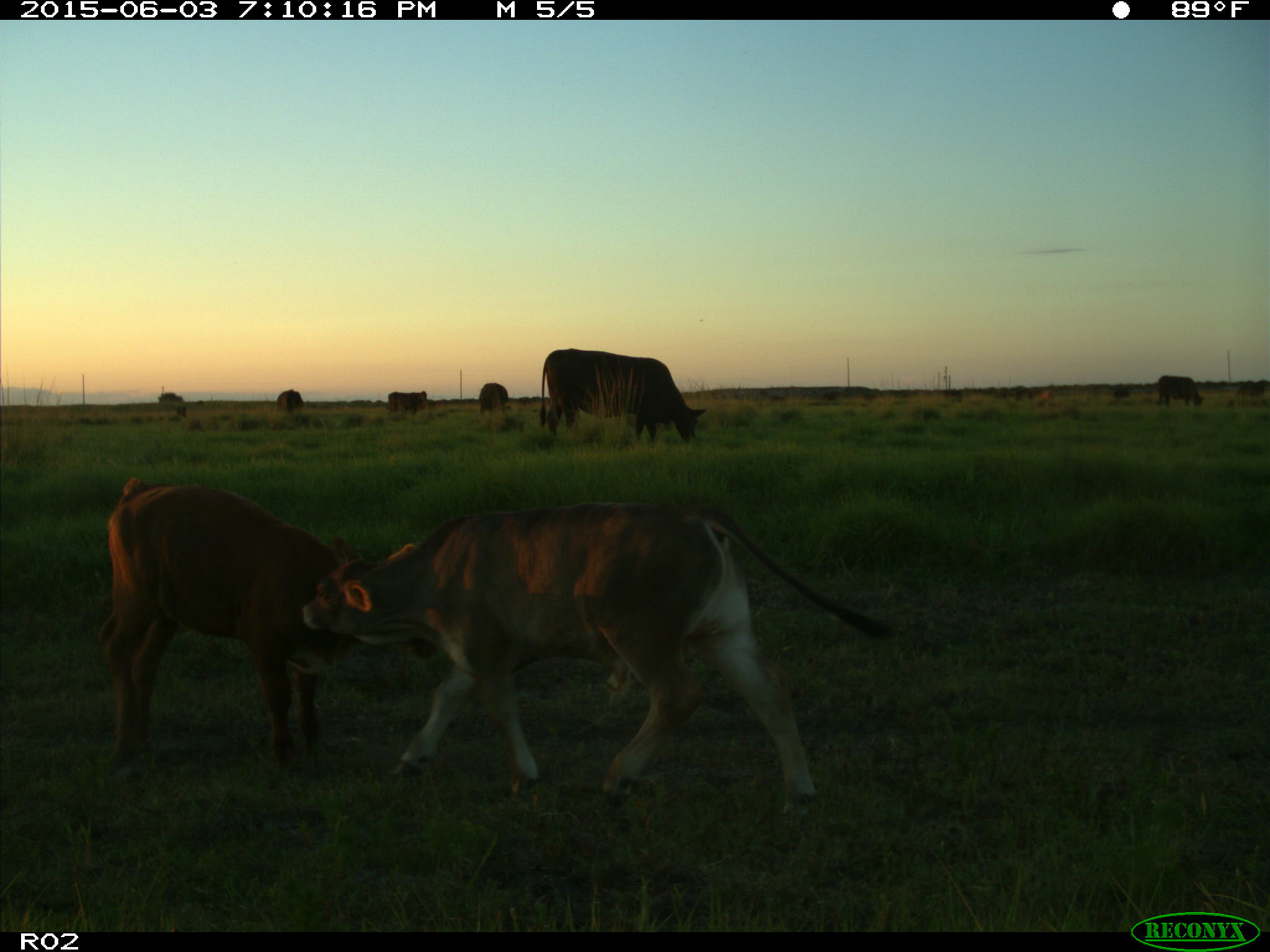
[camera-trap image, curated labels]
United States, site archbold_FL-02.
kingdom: Animalia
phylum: Chordata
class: Mammalia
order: Artiodactyla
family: Bovidae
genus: Bos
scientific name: Bos taurus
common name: domestic cow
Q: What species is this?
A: Bos taurus (domestic cow).